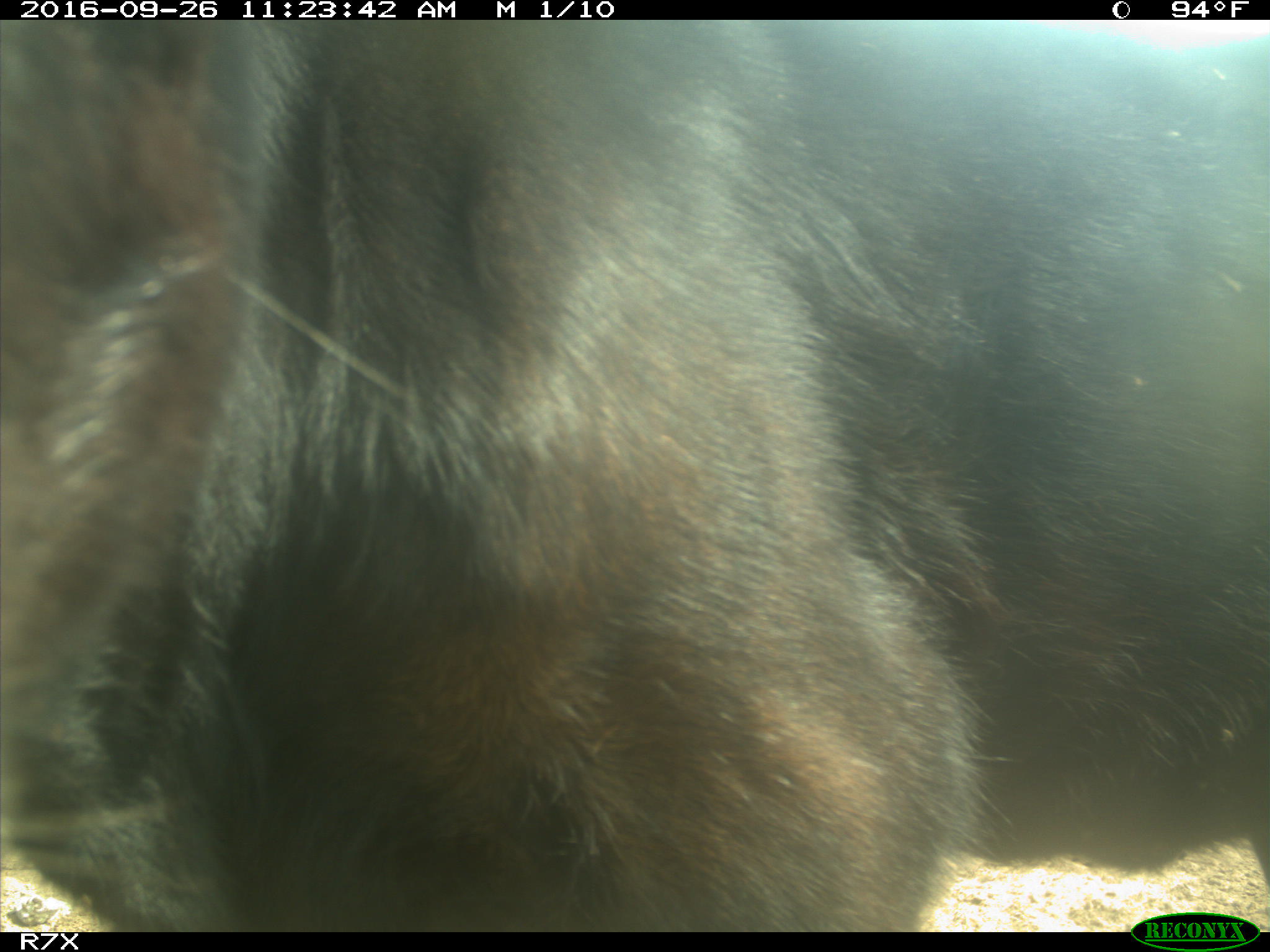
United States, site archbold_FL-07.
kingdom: Animalia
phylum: Chordata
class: Mammalia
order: Artiodactyla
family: Bovidae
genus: Bos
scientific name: Bos taurus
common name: domestic cow